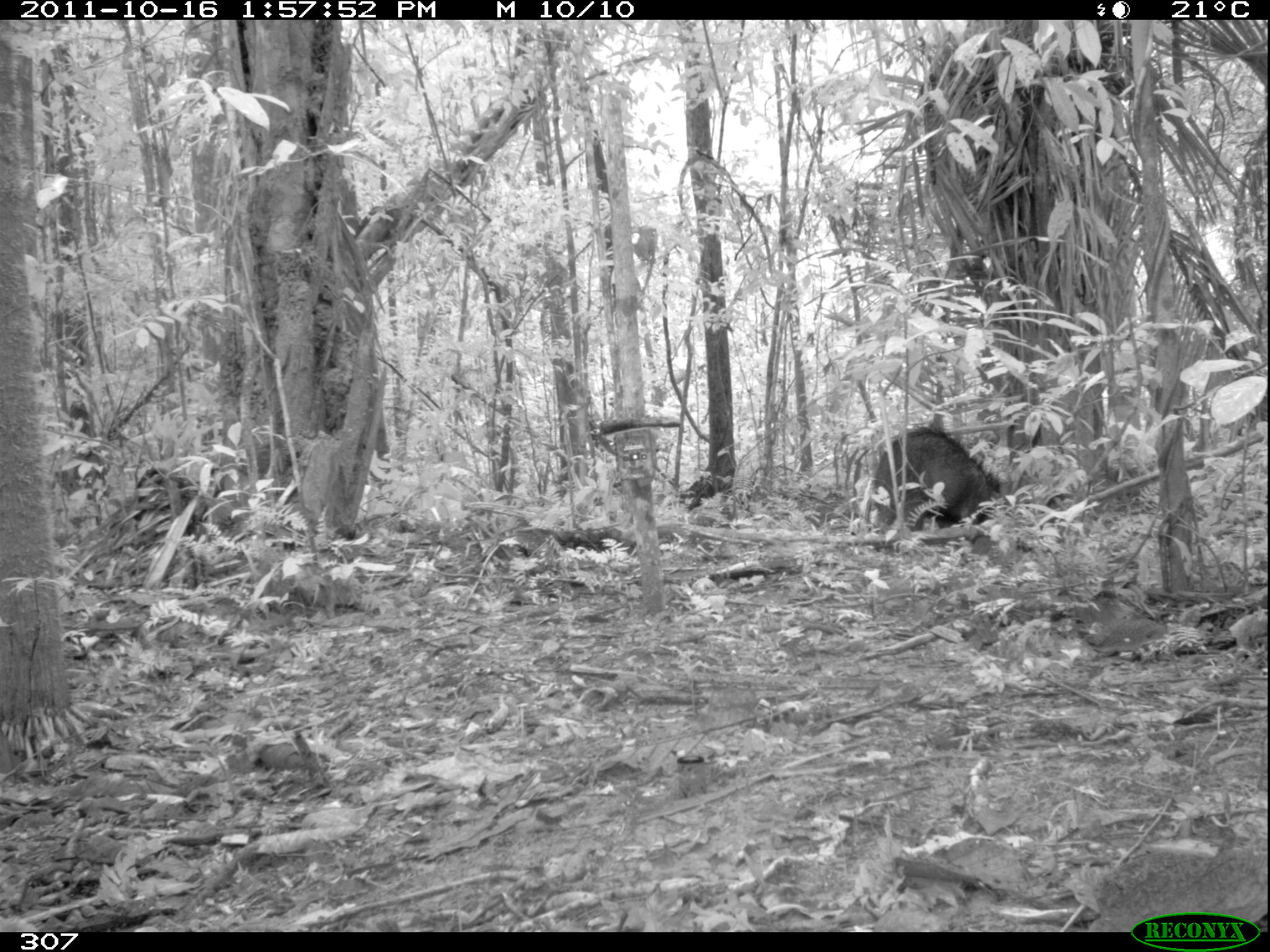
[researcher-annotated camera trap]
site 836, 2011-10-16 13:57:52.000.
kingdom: Animalia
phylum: Chordata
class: Mammalia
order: Artiodactyla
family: Tayassuidae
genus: Tayassu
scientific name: Tayassu pecari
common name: white-lipped peccary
Tayassu pecari (white-lipped peccary).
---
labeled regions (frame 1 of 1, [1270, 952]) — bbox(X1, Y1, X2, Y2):
tayassu pecari: bbox(874, 424, 1013, 535)